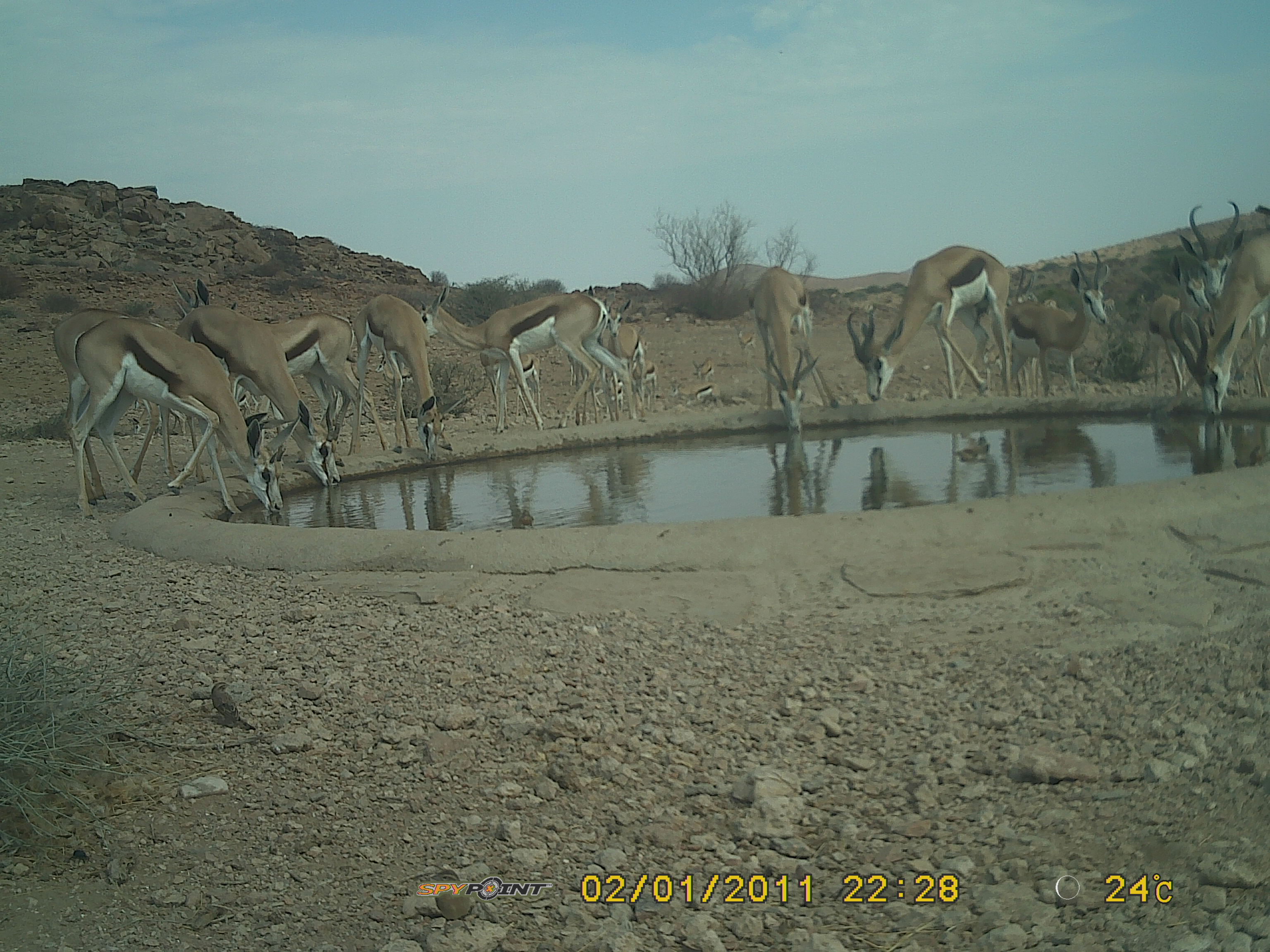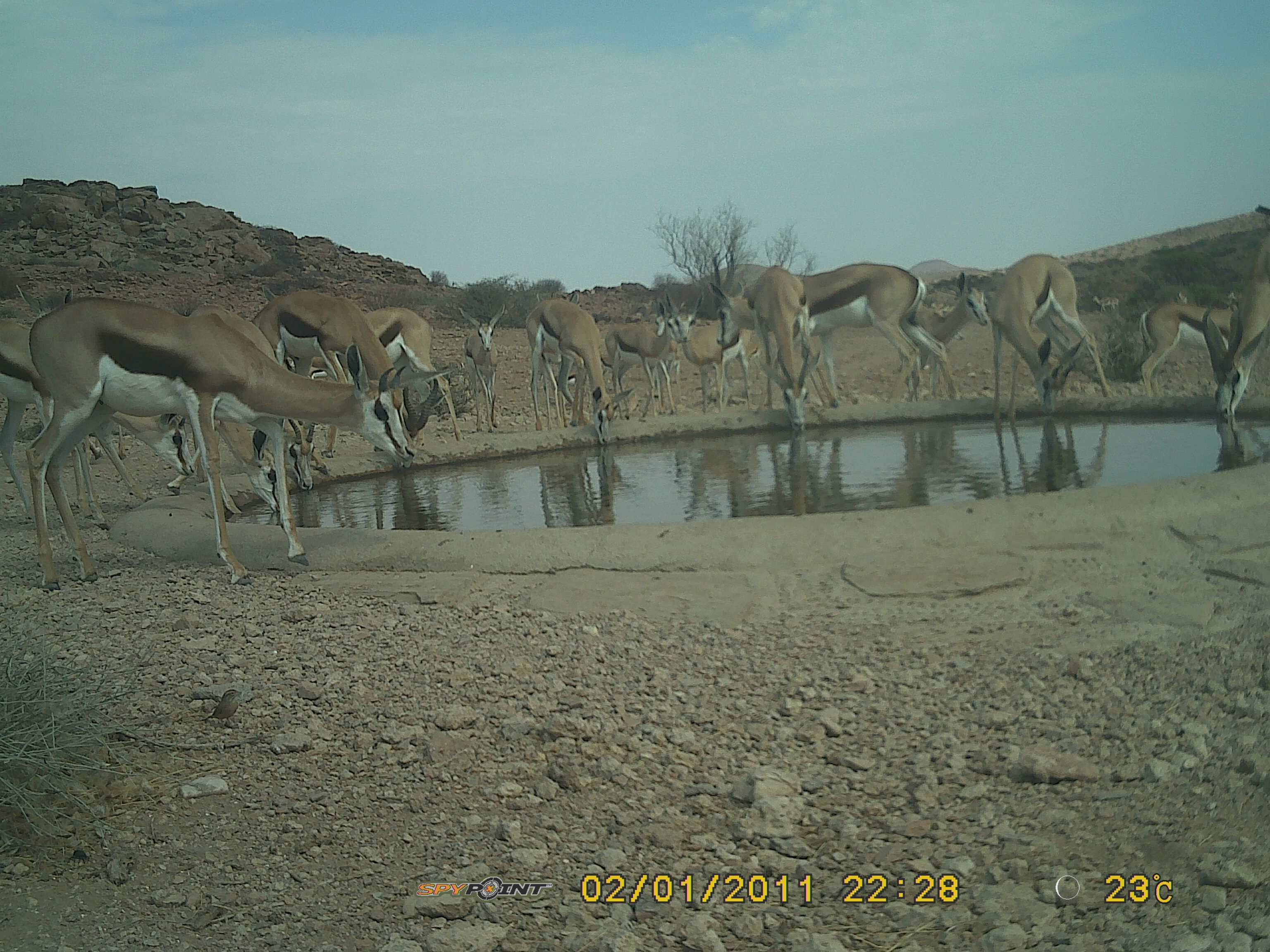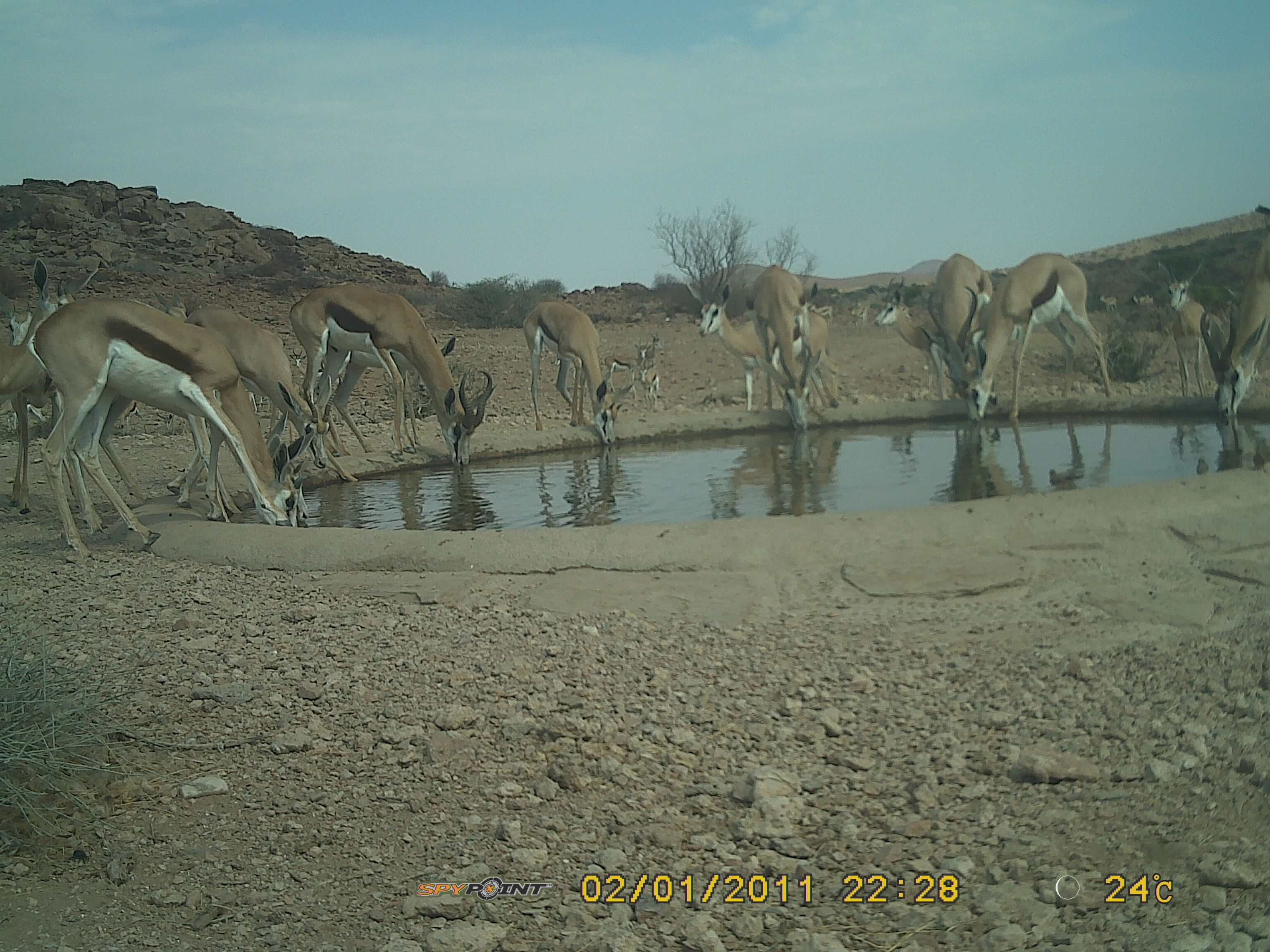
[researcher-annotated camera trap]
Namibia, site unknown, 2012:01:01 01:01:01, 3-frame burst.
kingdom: Animalia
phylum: Chordata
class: Mammalia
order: Artiodactyla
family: Bovidae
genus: Antidorcas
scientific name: Antidorcas marsupialis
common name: springbok